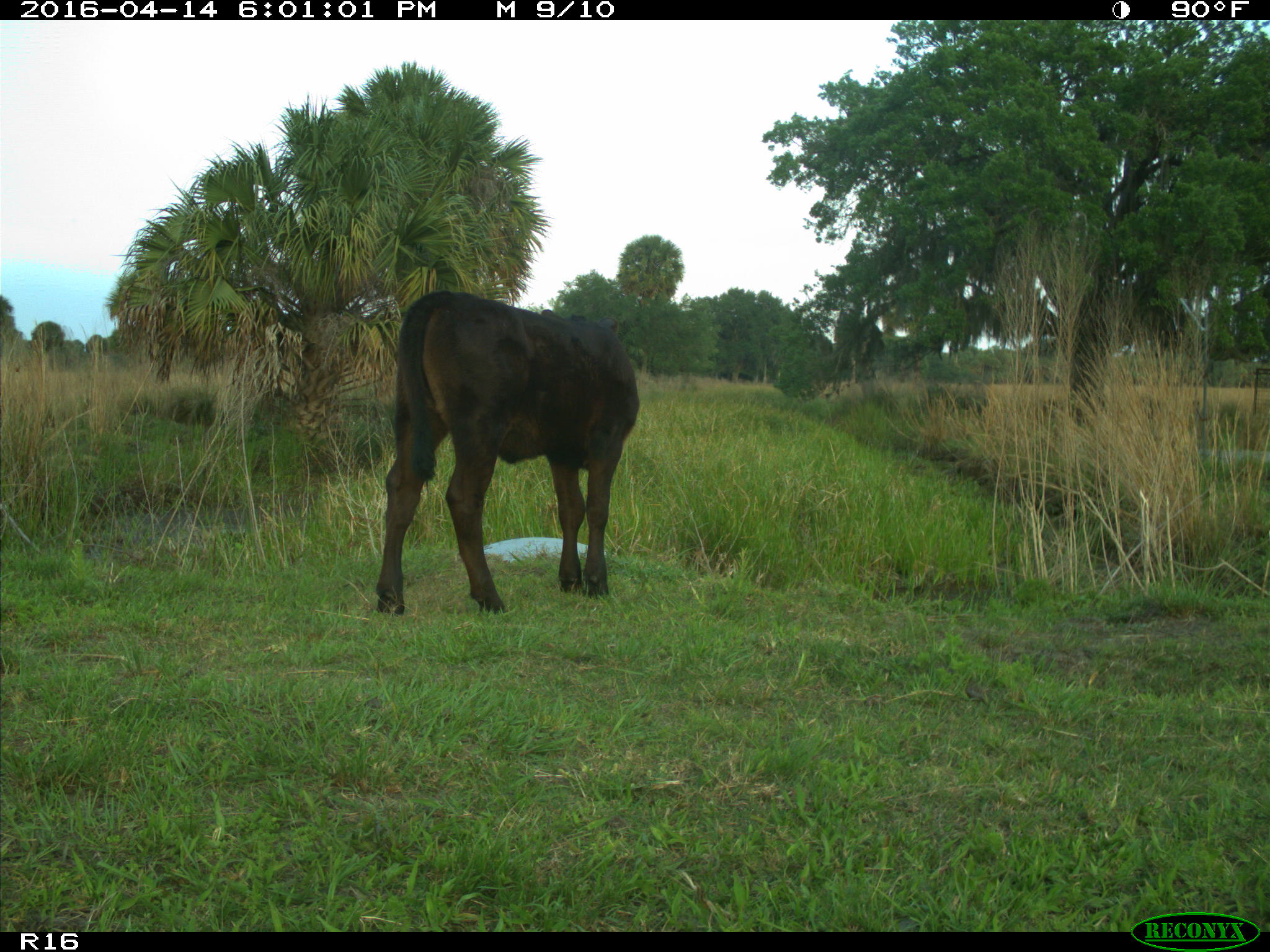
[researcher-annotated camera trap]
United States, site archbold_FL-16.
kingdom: Animalia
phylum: Chordata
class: Mammalia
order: Artiodactyla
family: Bovidae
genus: Bos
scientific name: Bos taurus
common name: domestic cow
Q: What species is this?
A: Bos taurus (domestic cow).